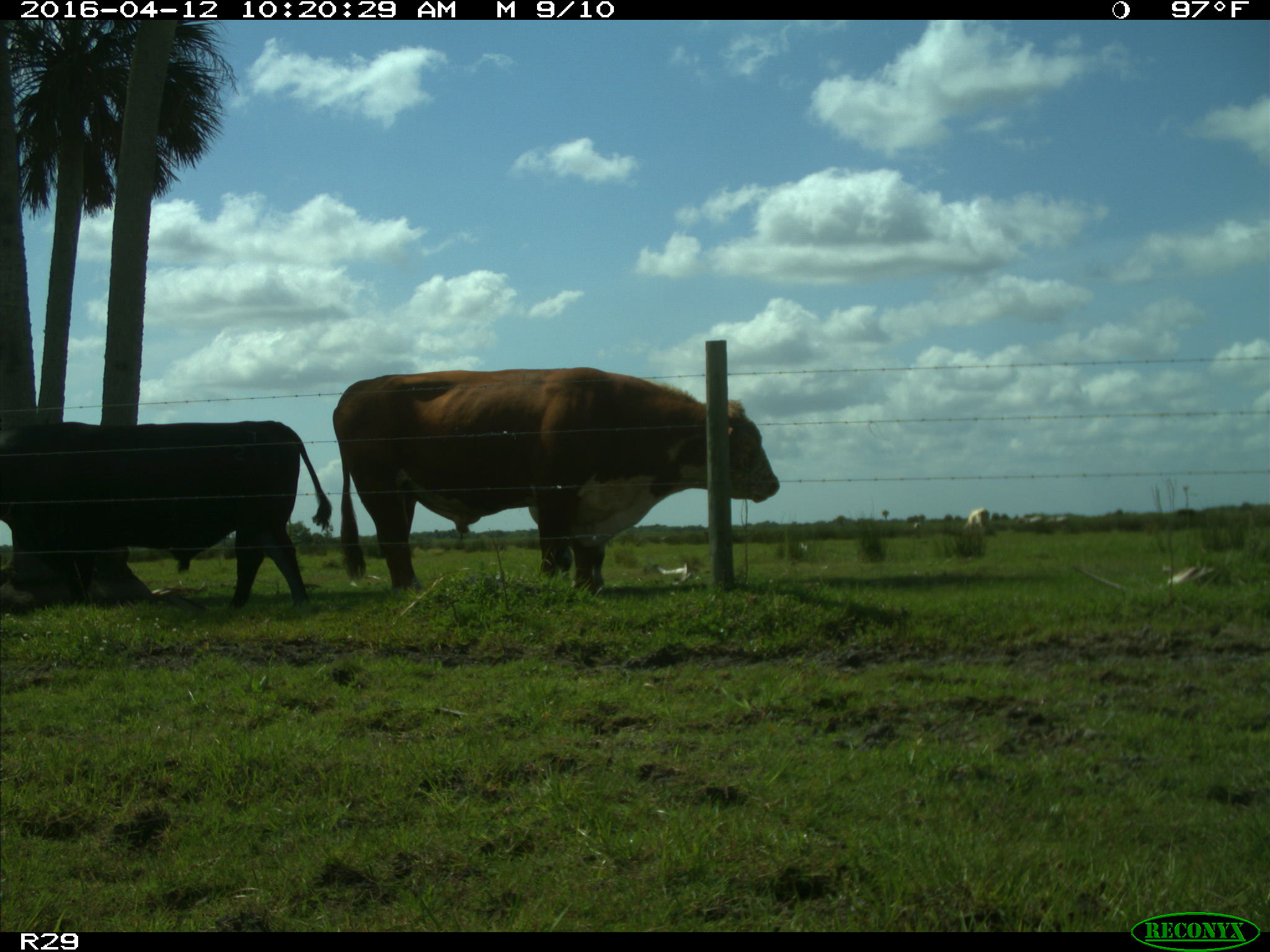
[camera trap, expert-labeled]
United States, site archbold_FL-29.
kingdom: Animalia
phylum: Chordata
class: Mammalia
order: Artiodactyla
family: Bovidae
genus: Bos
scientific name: Bos taurus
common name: domestic cow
Bos taurus (domestic cow).